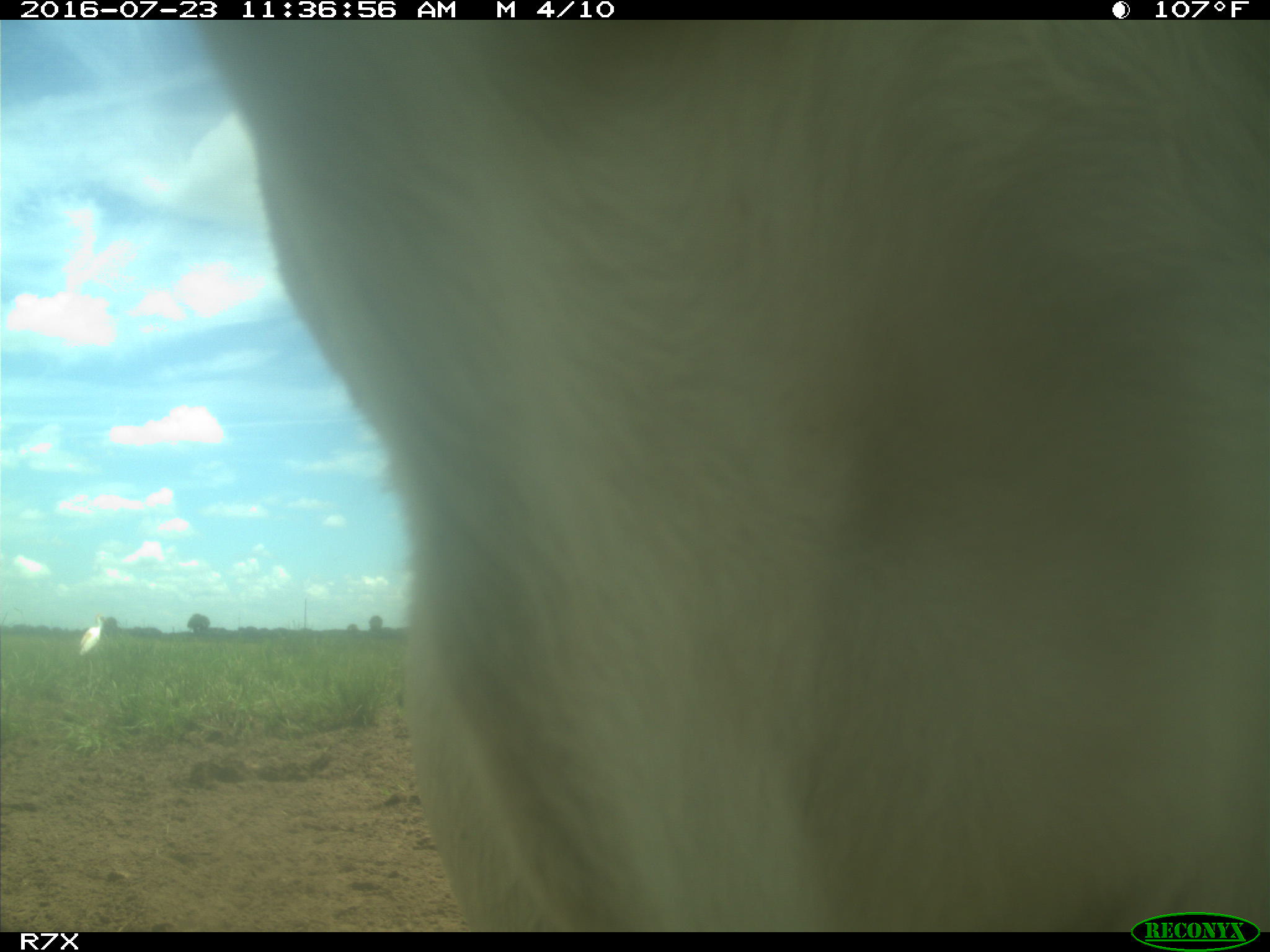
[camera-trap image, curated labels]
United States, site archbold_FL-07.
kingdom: Animalia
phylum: Chordata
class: Mammalia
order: Artiodactyla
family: Bovidae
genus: Bos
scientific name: Bos taurus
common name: domestic cow